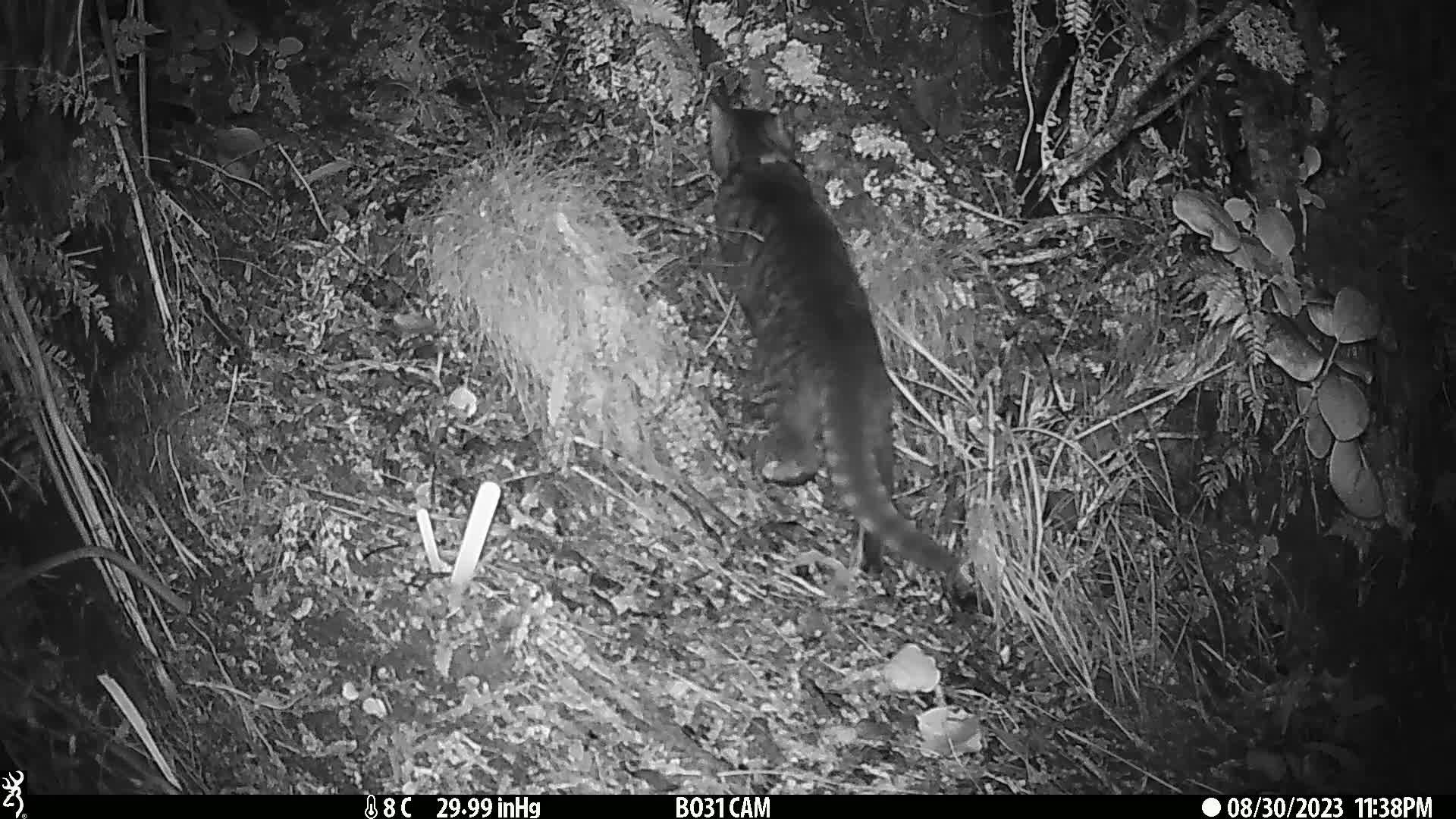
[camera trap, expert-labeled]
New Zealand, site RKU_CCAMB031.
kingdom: Animalia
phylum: Chordata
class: Mammalia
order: Carnivora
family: Felidae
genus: Felis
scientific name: Felis catus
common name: domestic cat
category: cat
Cat (domestic cat) (Felis catus).